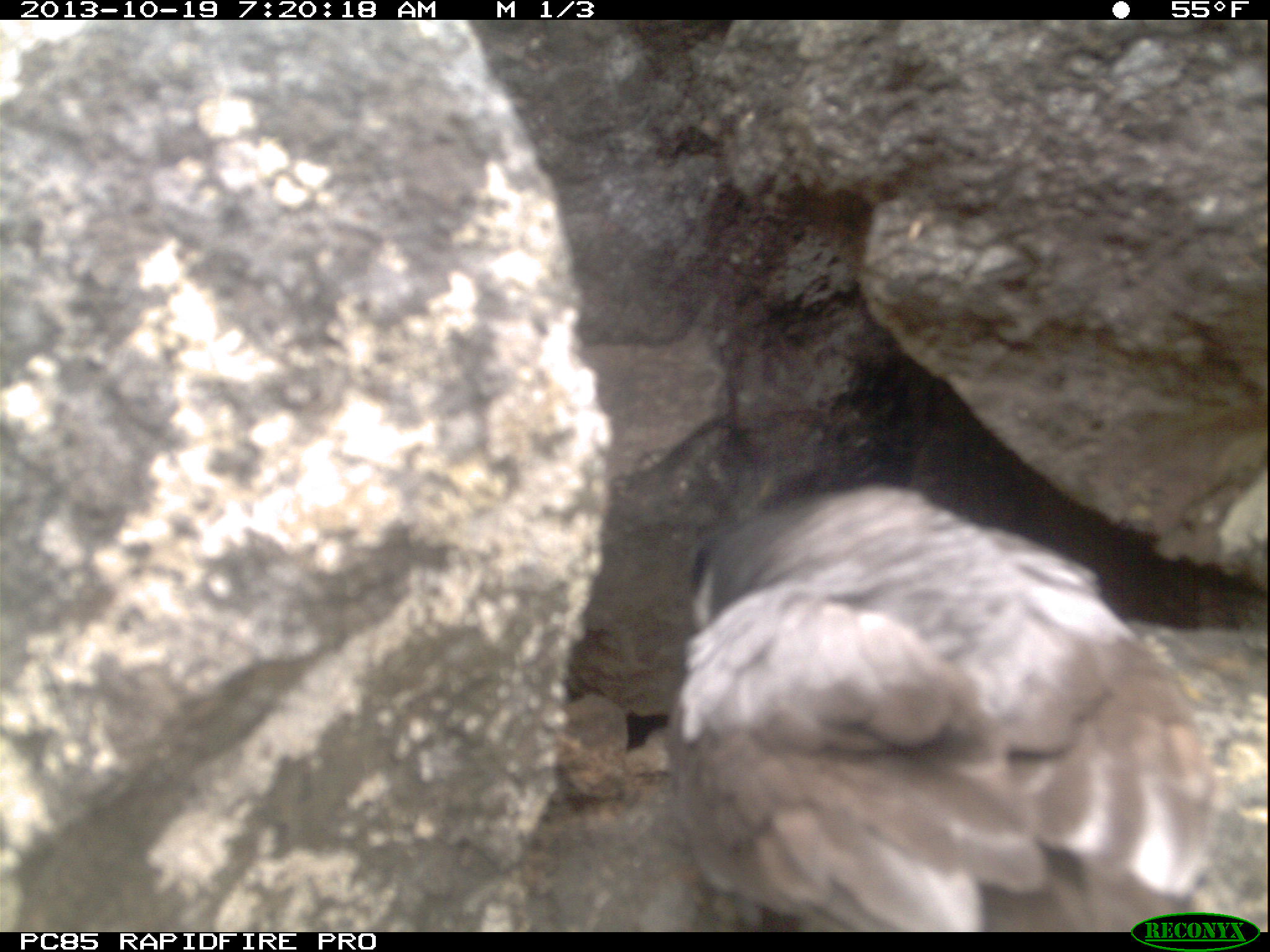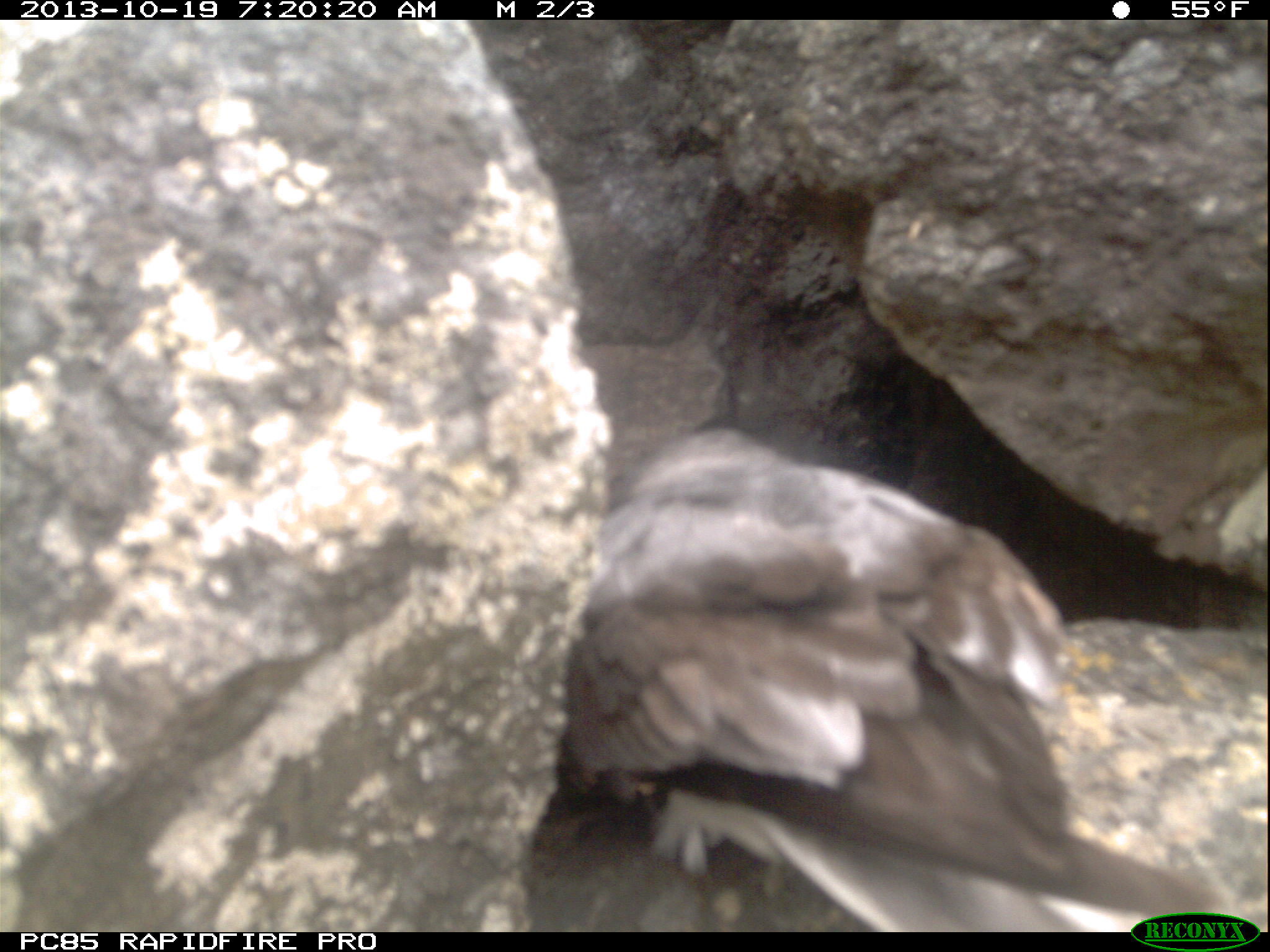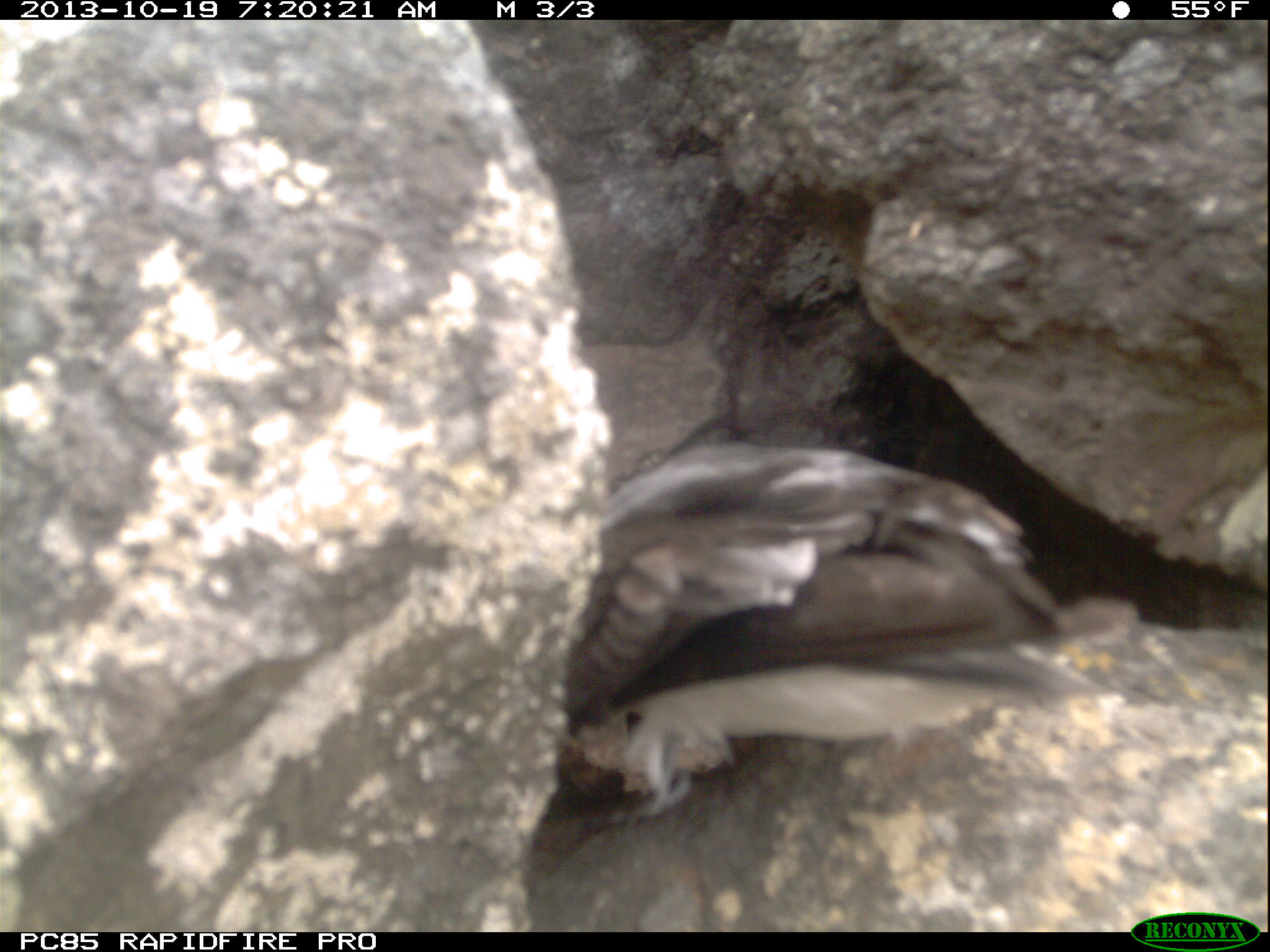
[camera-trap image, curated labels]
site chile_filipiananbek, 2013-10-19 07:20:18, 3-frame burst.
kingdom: Animalia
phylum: Chordata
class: Aves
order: Procellariiformes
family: Procellariidae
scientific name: Procellariidae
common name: petrel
Petrel (Procellariidae).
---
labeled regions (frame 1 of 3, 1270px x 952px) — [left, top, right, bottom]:
petrel: [661, 463, 1268, 925]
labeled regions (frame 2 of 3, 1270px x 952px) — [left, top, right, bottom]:
petrel: [520, 425, 1236, 930]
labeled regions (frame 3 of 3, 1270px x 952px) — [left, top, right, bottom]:
petrel: [536, 434, 1113, 836]